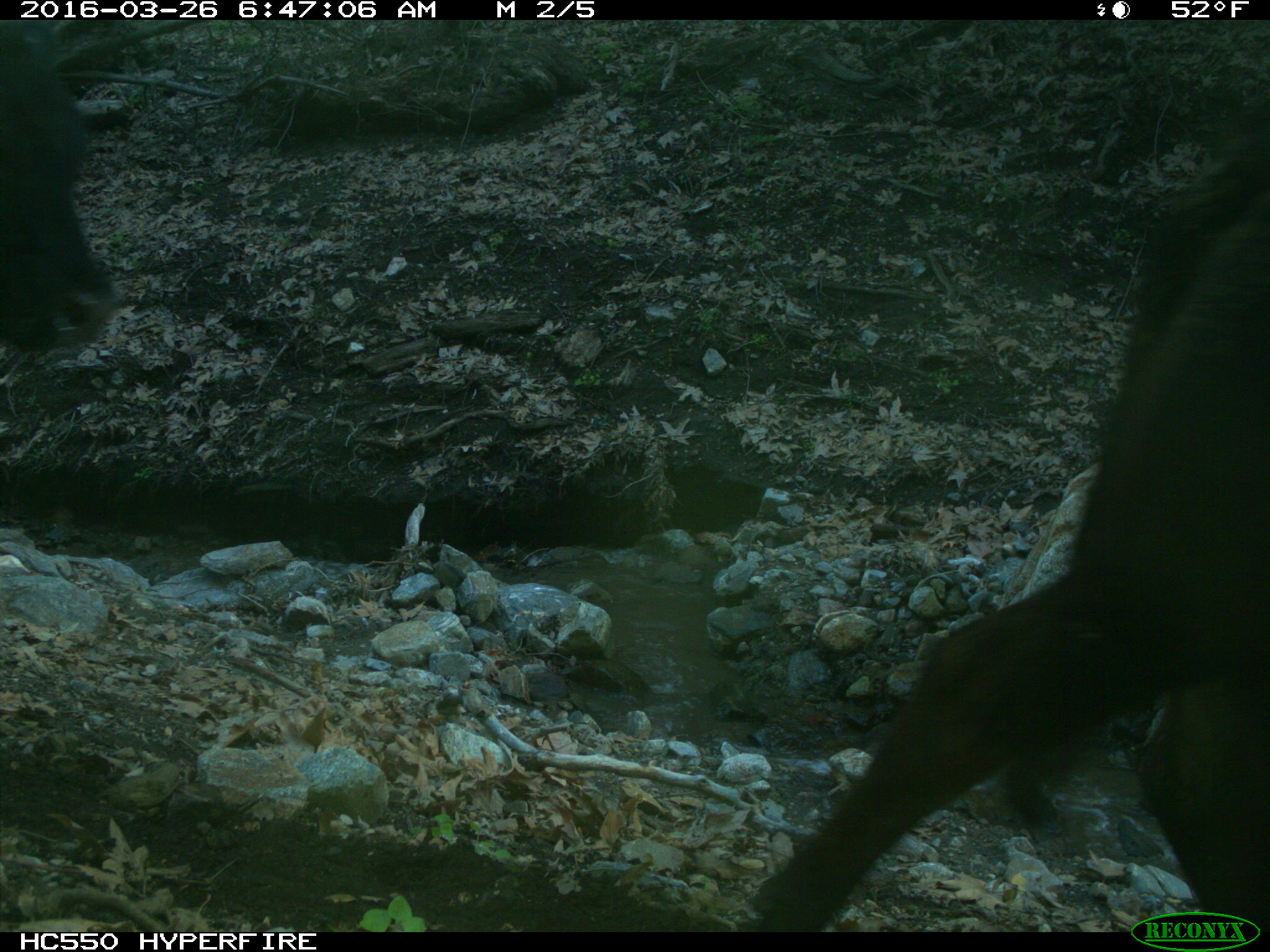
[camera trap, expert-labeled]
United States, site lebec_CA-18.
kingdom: Animalia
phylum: Chordata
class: Mammalia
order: Artiodactyla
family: Bovidae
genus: Bos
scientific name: Bos taurus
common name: domestic cow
Bos taurus (domestic cow).